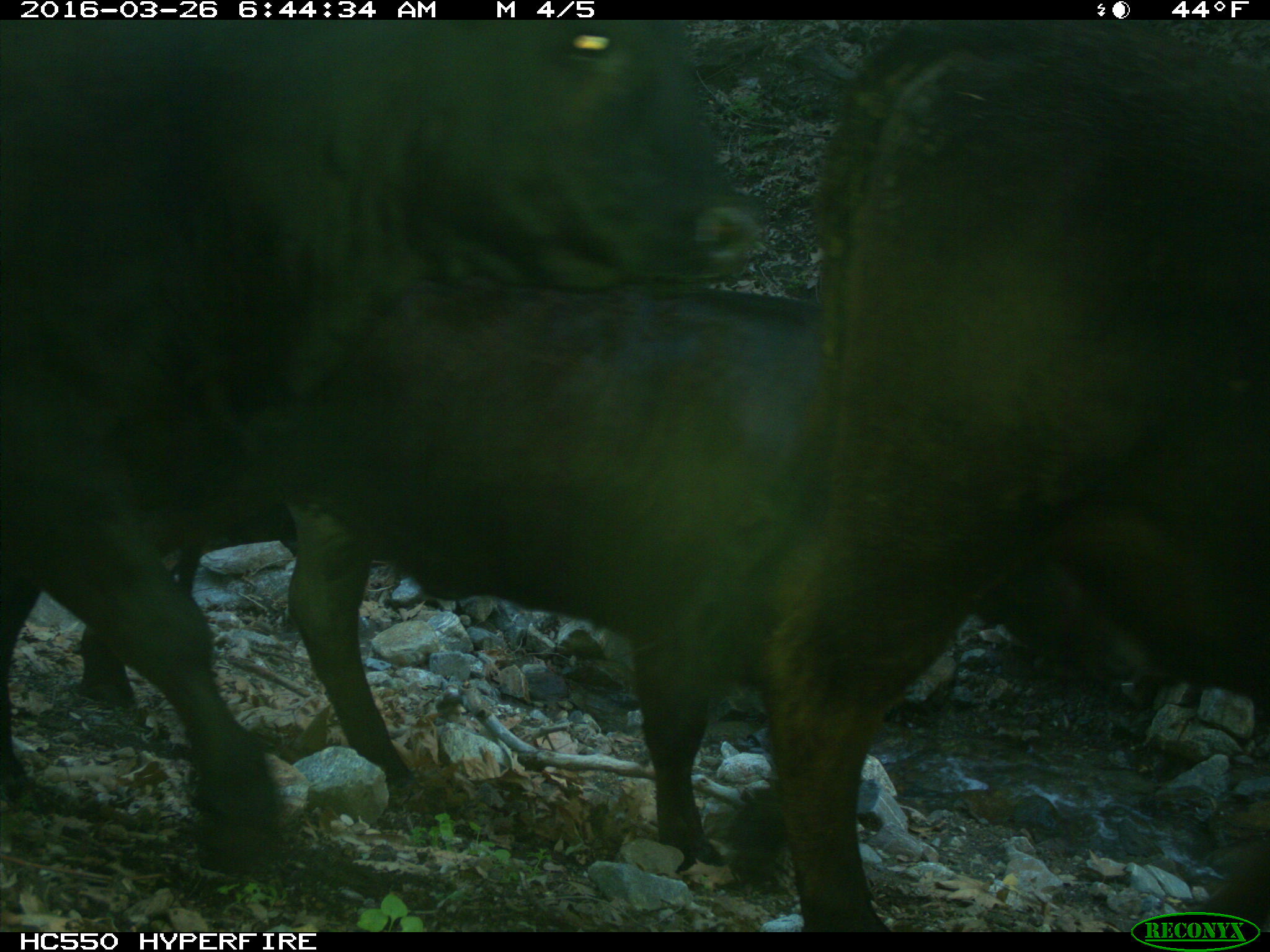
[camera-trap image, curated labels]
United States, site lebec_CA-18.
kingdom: Animalia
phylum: Chordata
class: Mammalia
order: Artiodactyla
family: Bovidae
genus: Bos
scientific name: Bos taurus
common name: domestic cow